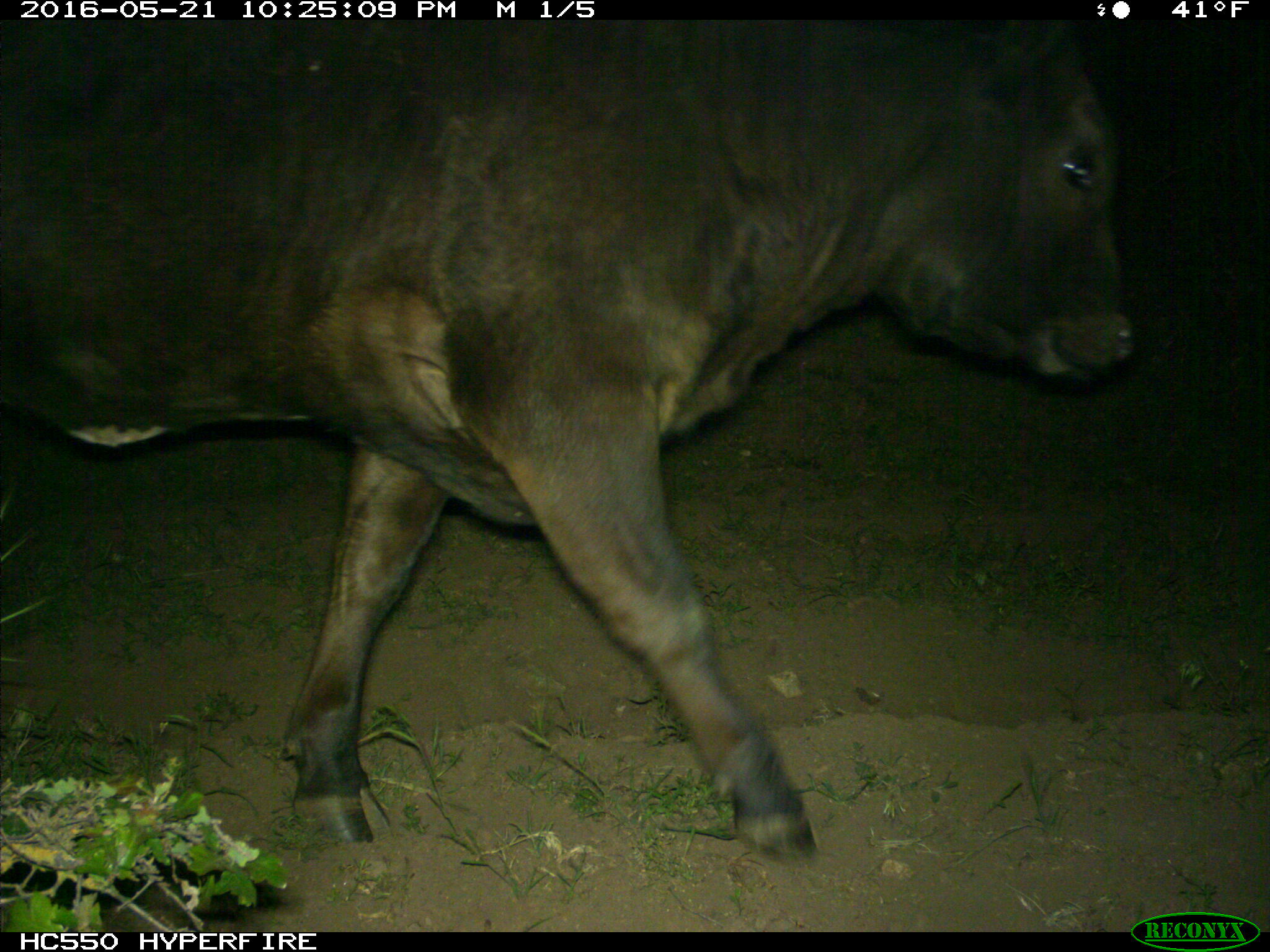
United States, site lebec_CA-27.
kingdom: Animalia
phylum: Chordata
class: Mammalia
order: Artiodactyla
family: Bovidae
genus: Bos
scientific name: Bos taurus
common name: domestic cow